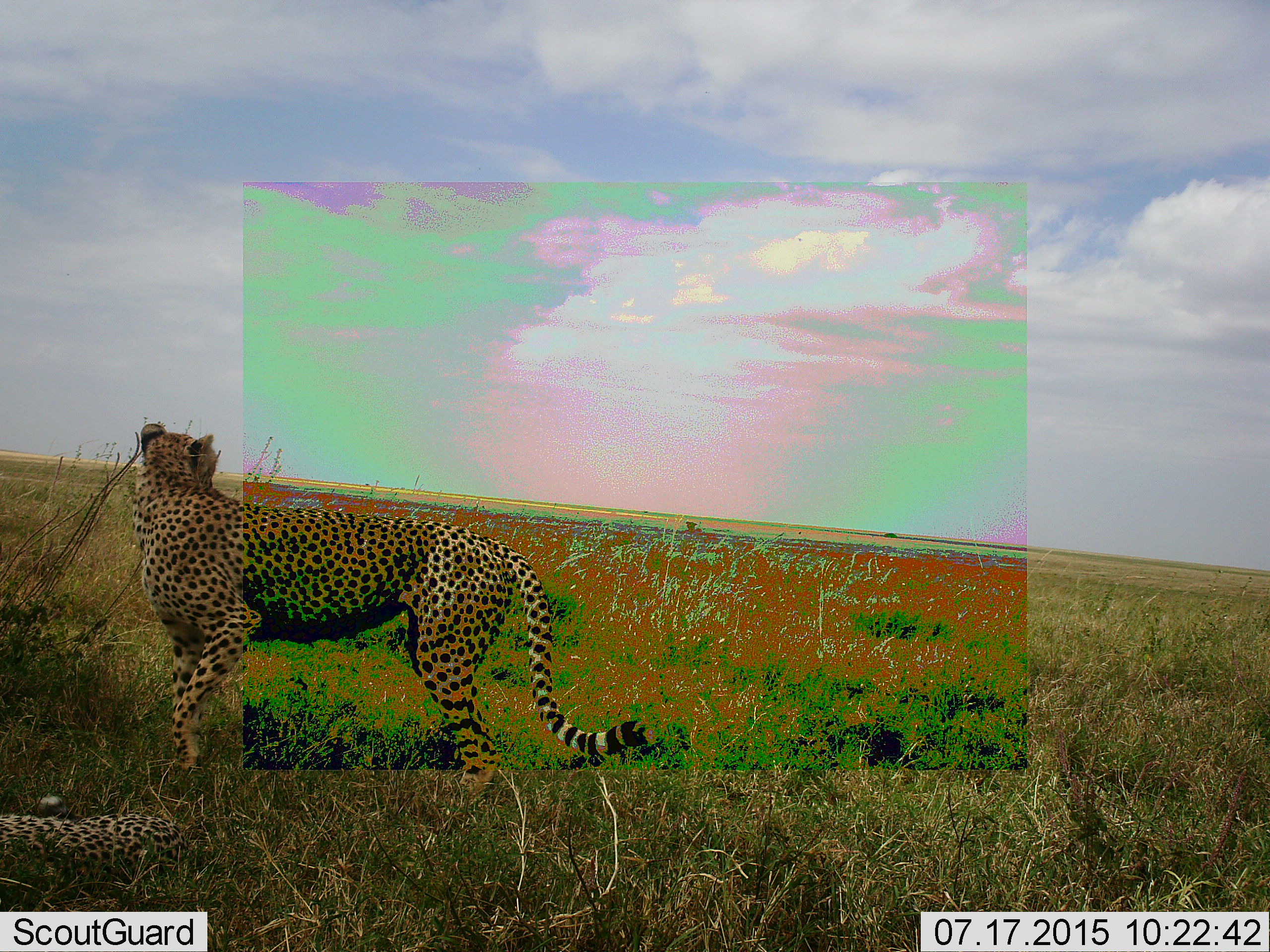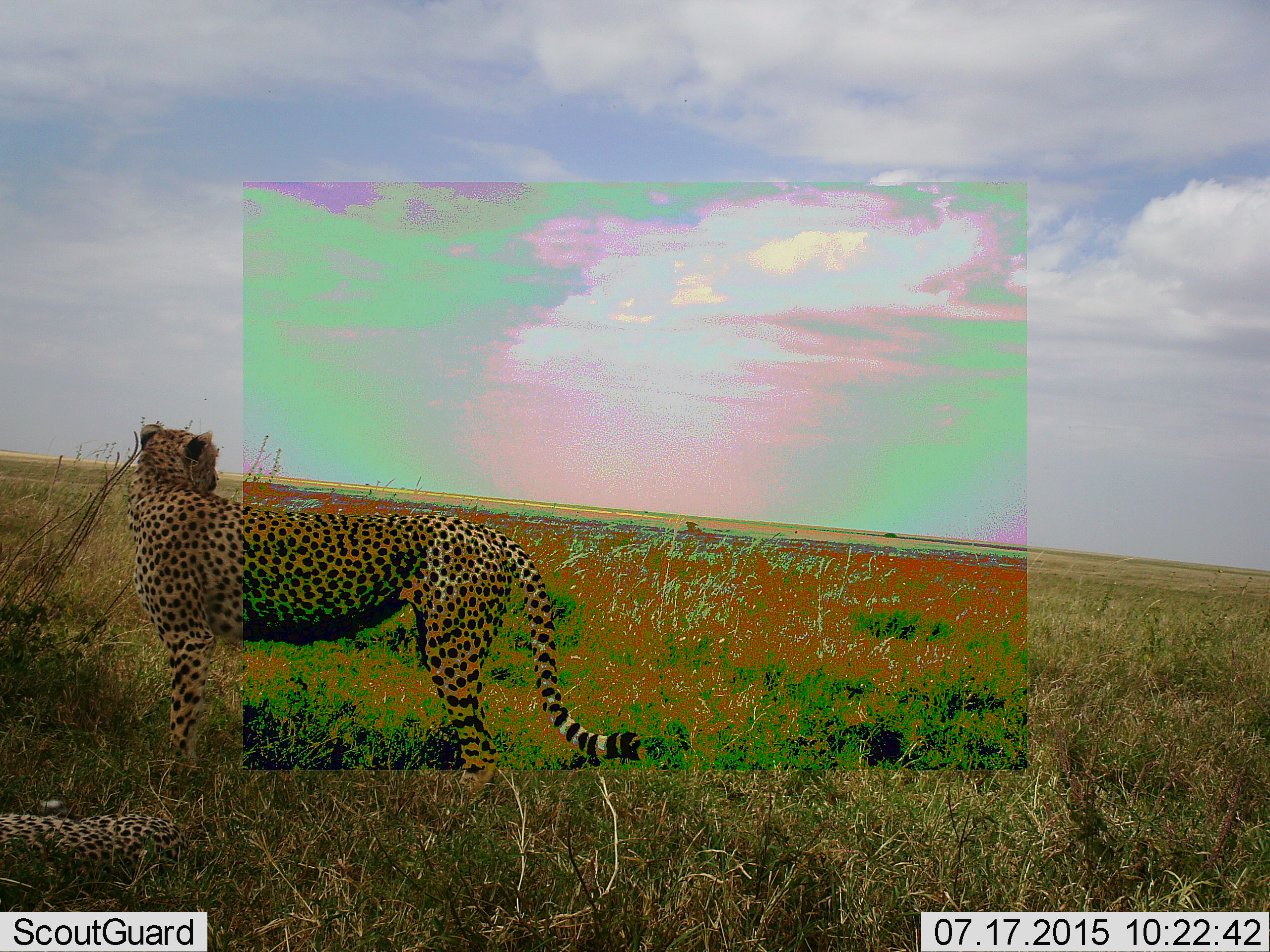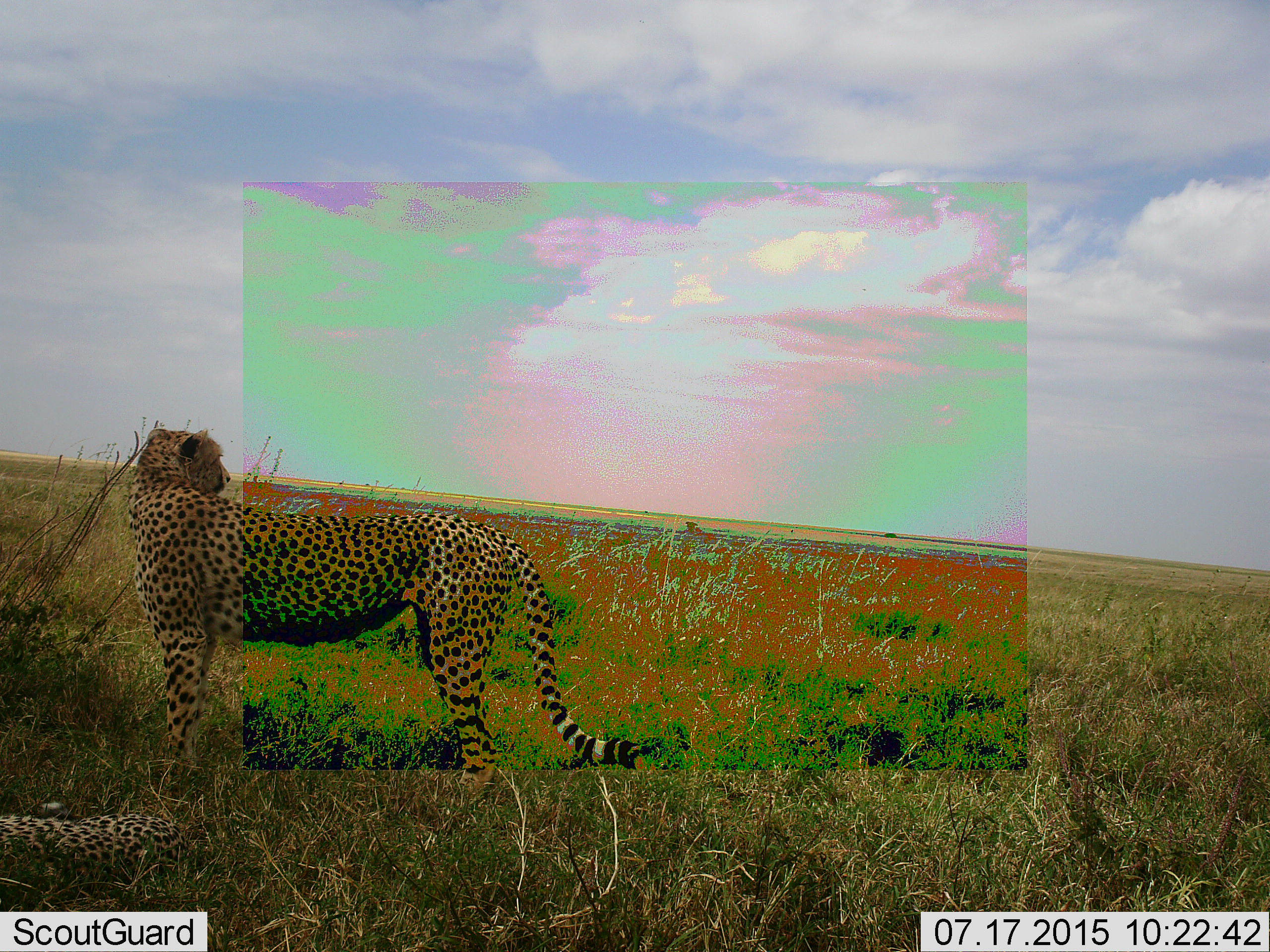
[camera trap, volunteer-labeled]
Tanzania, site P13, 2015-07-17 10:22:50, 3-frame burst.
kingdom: Animalia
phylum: Chordata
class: Mammalia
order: Carnivora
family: Felidae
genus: Acinonyx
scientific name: Acinonyx jubatus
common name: cheetah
Cheetah (Acinonyx jubatus), count 2. Behavior (volunteer vote fractions): standing 90%, resting 80%, moving 10%, interacting 0%. Young present (vote fraction): 20%. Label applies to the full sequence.